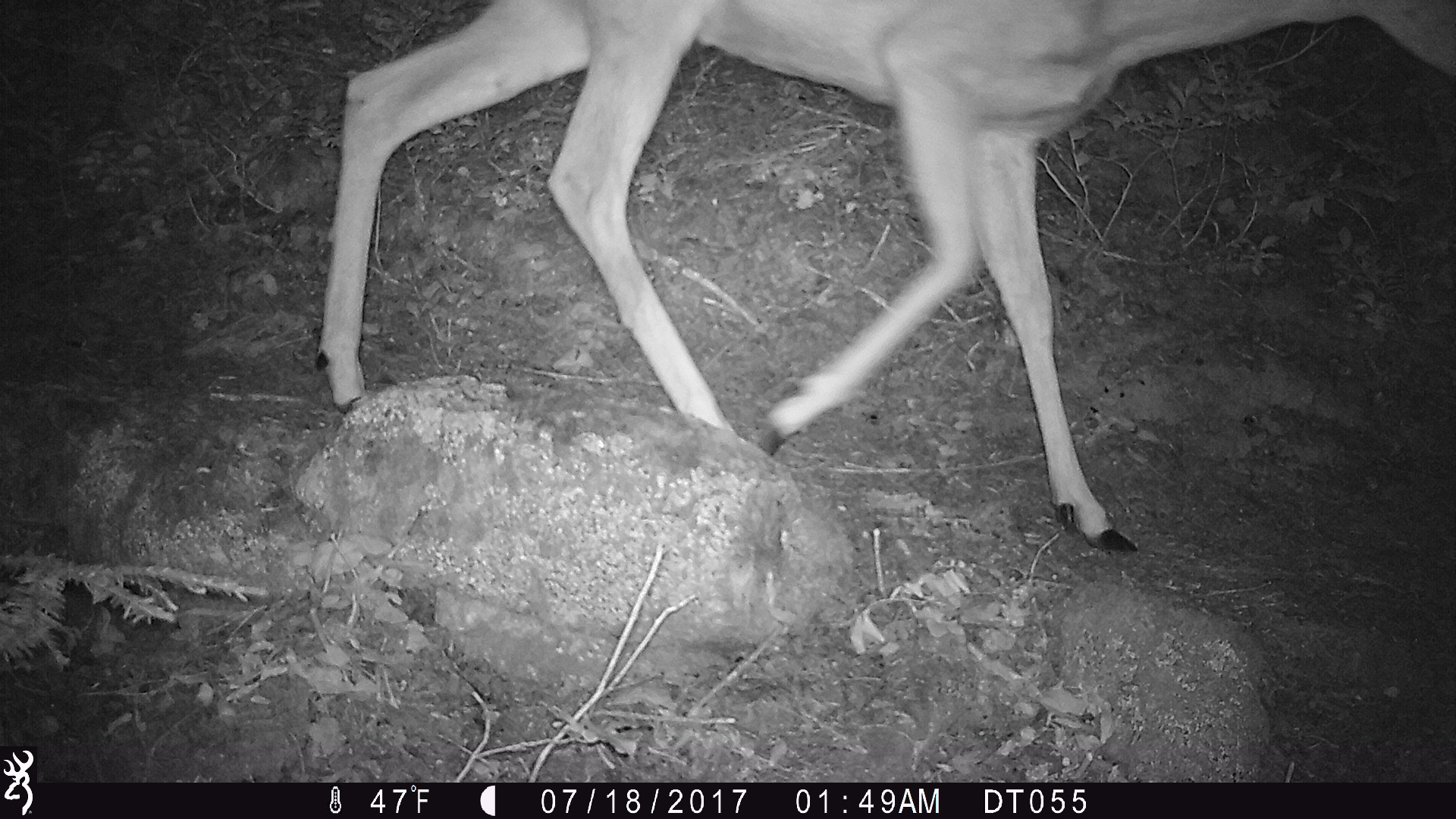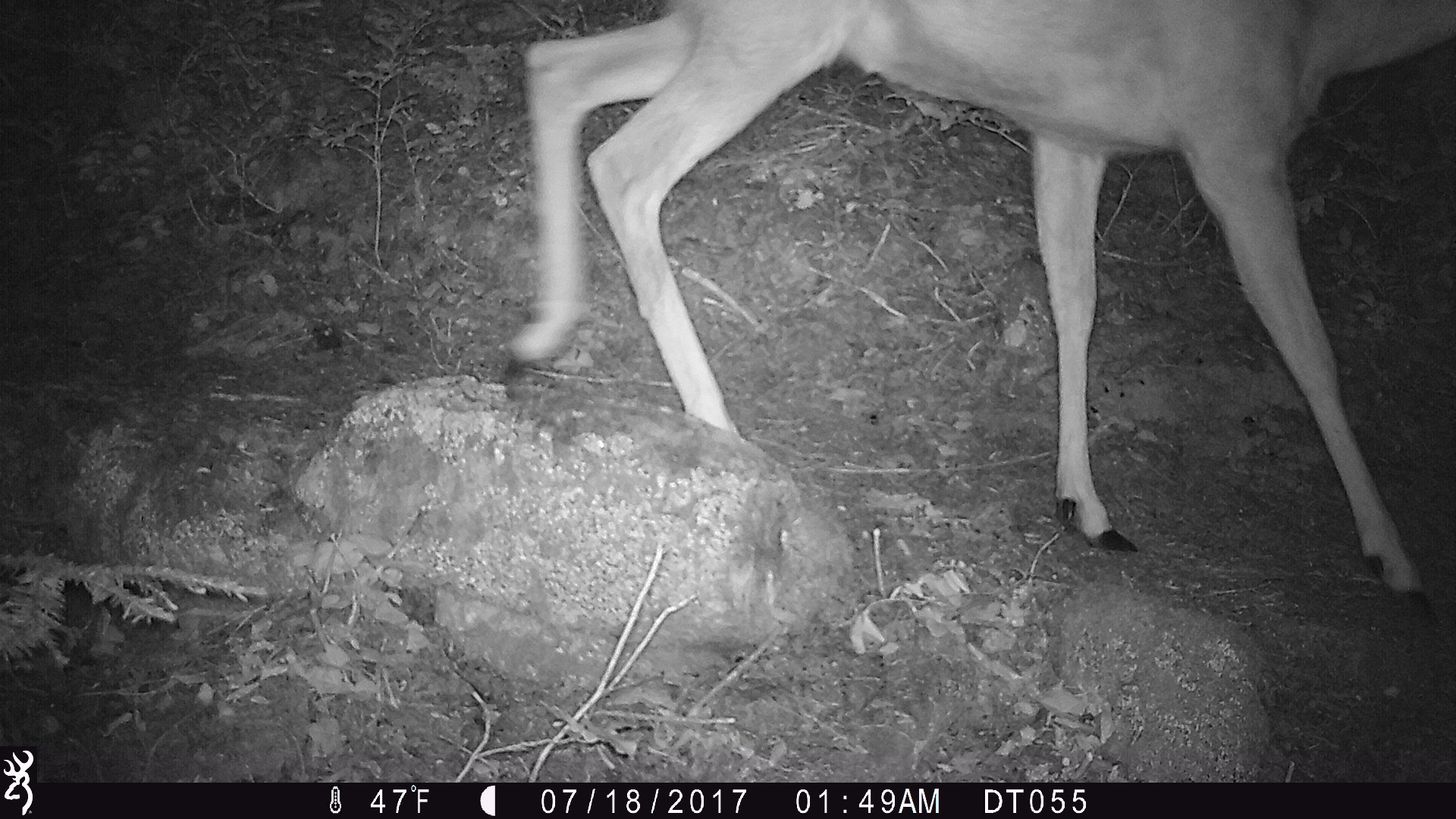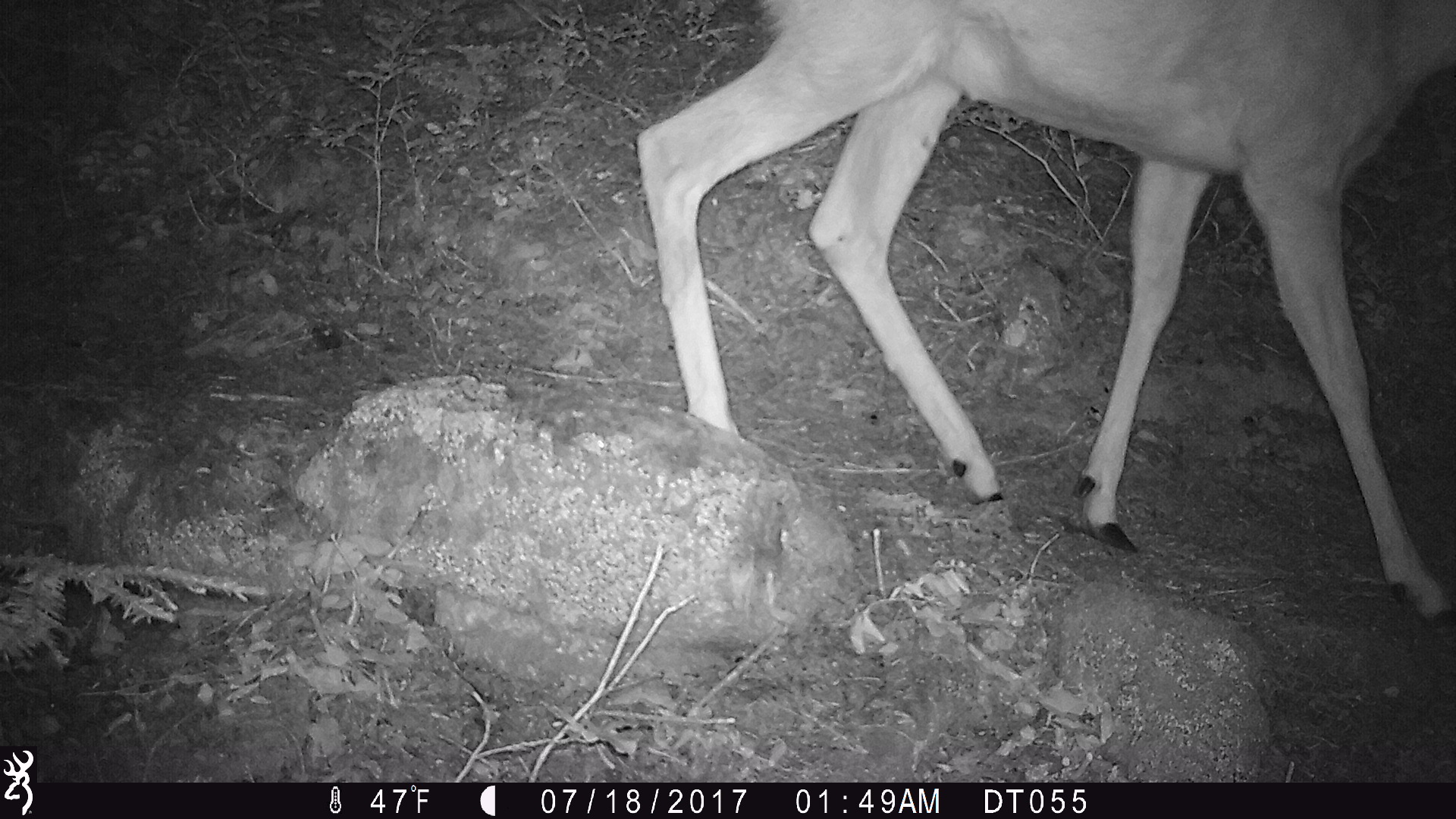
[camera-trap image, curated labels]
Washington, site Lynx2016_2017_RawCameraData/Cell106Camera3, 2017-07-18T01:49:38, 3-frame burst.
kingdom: Animalia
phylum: Chordata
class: Mammalia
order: Artiodactyla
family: Cervidae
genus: Odocoileus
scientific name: Odocoileus hemionus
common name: mule deer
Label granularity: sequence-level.